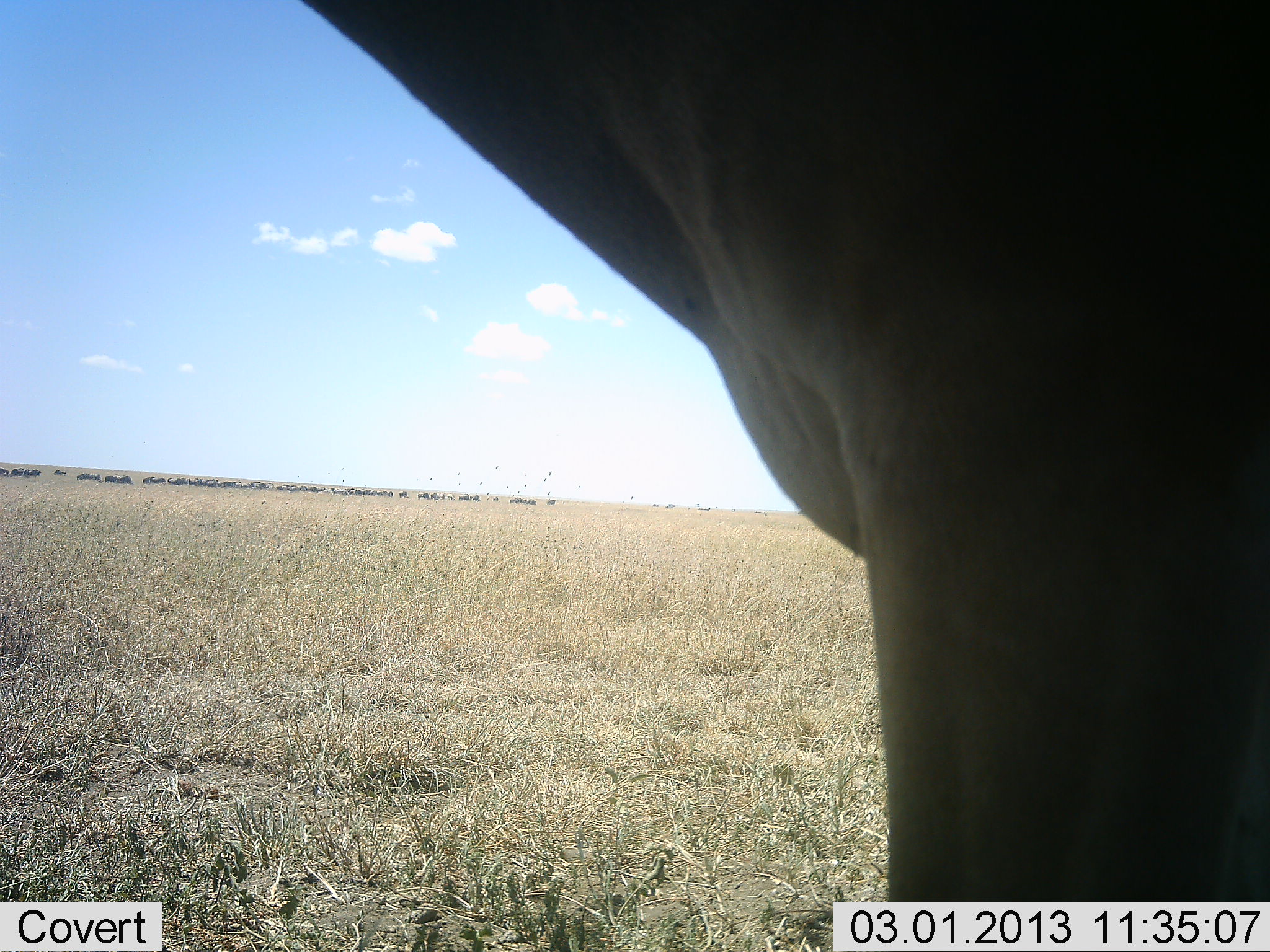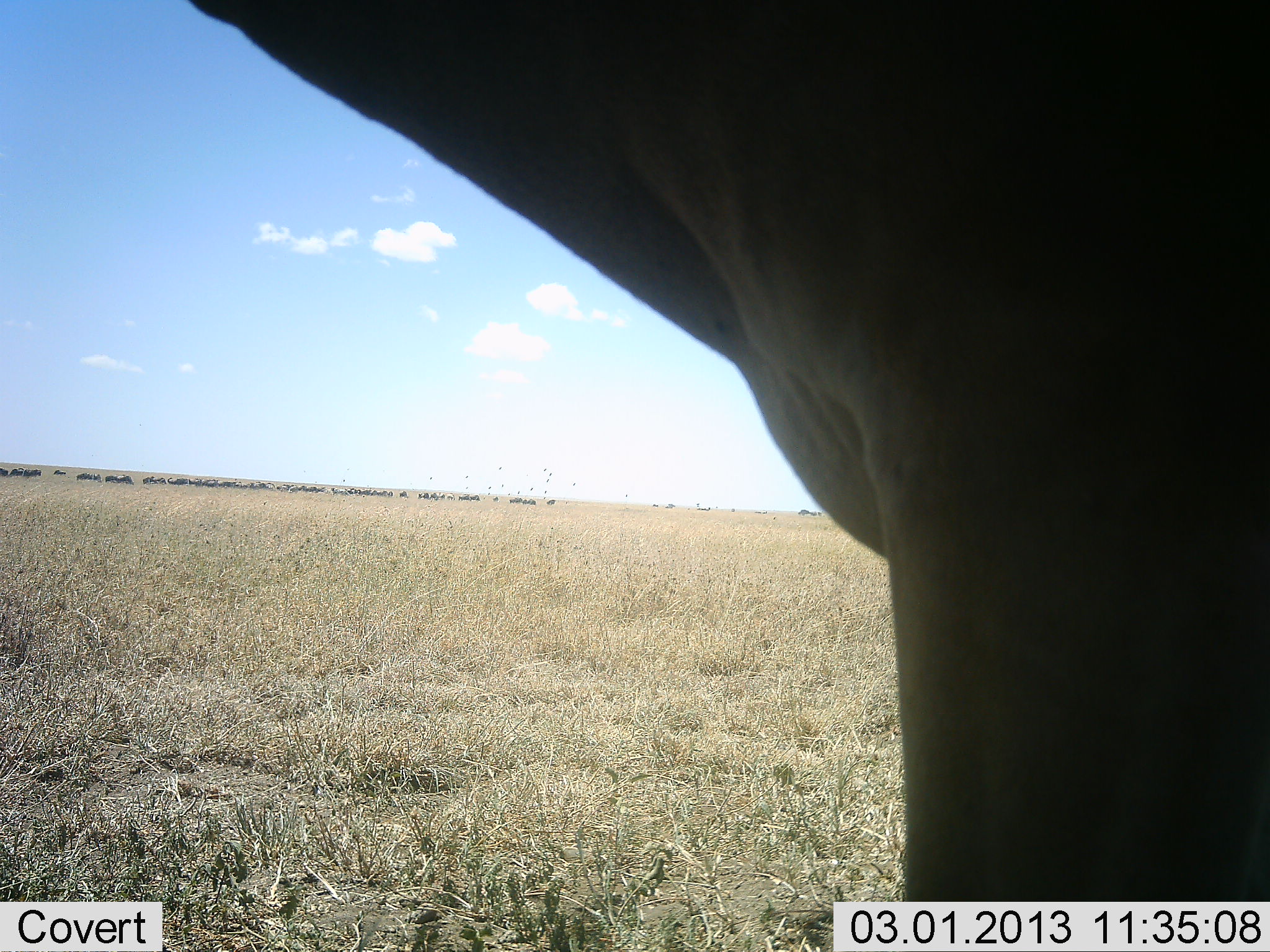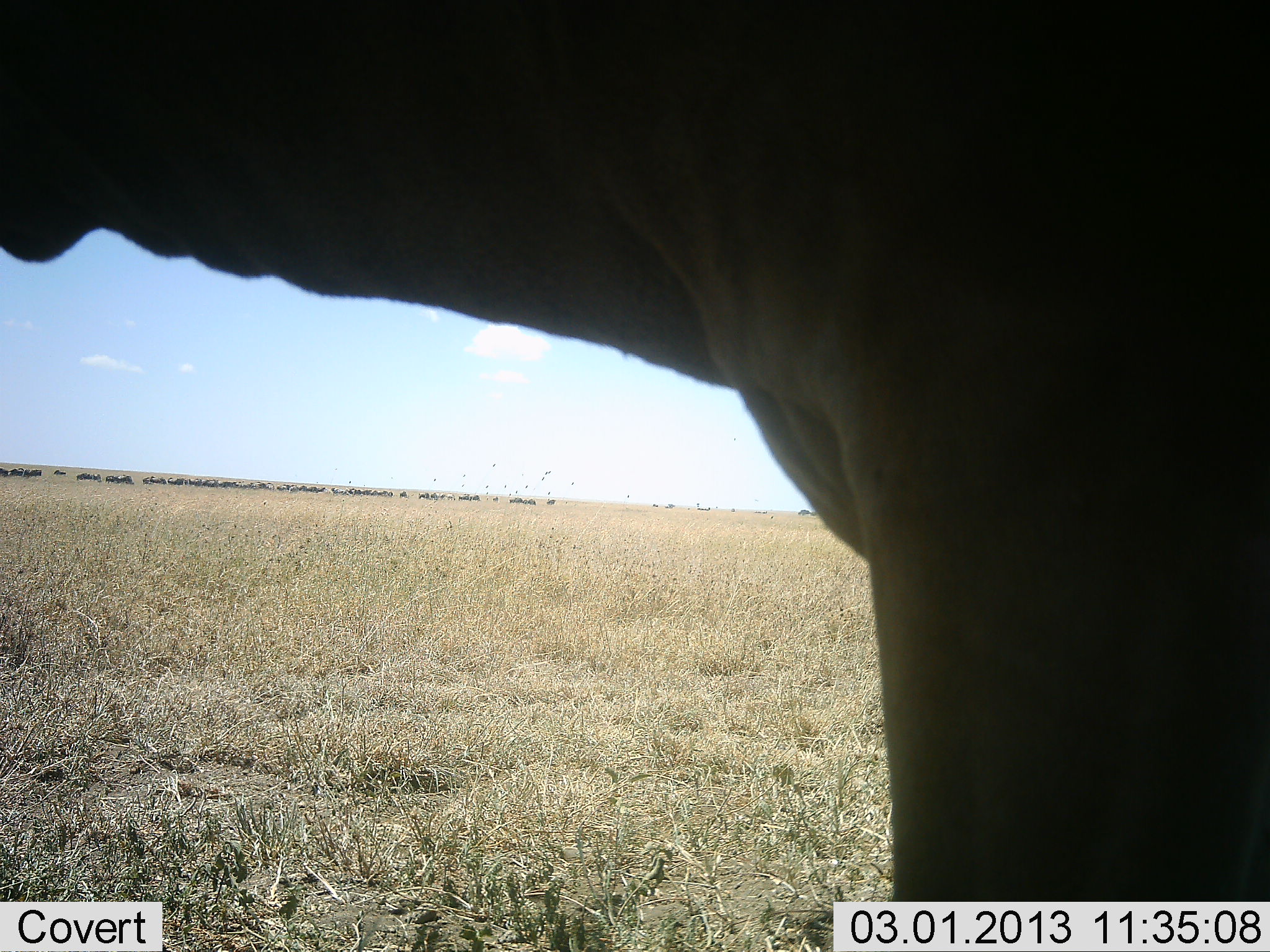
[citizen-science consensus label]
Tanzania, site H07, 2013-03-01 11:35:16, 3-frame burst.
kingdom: Animalia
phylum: Chordata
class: Mammalia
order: Artiodactyla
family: Bovidae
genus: Alcelaphus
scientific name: Alcelaphus buselaphus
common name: hartebeest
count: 1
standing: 100%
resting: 0%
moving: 0%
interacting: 0%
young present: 0%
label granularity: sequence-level